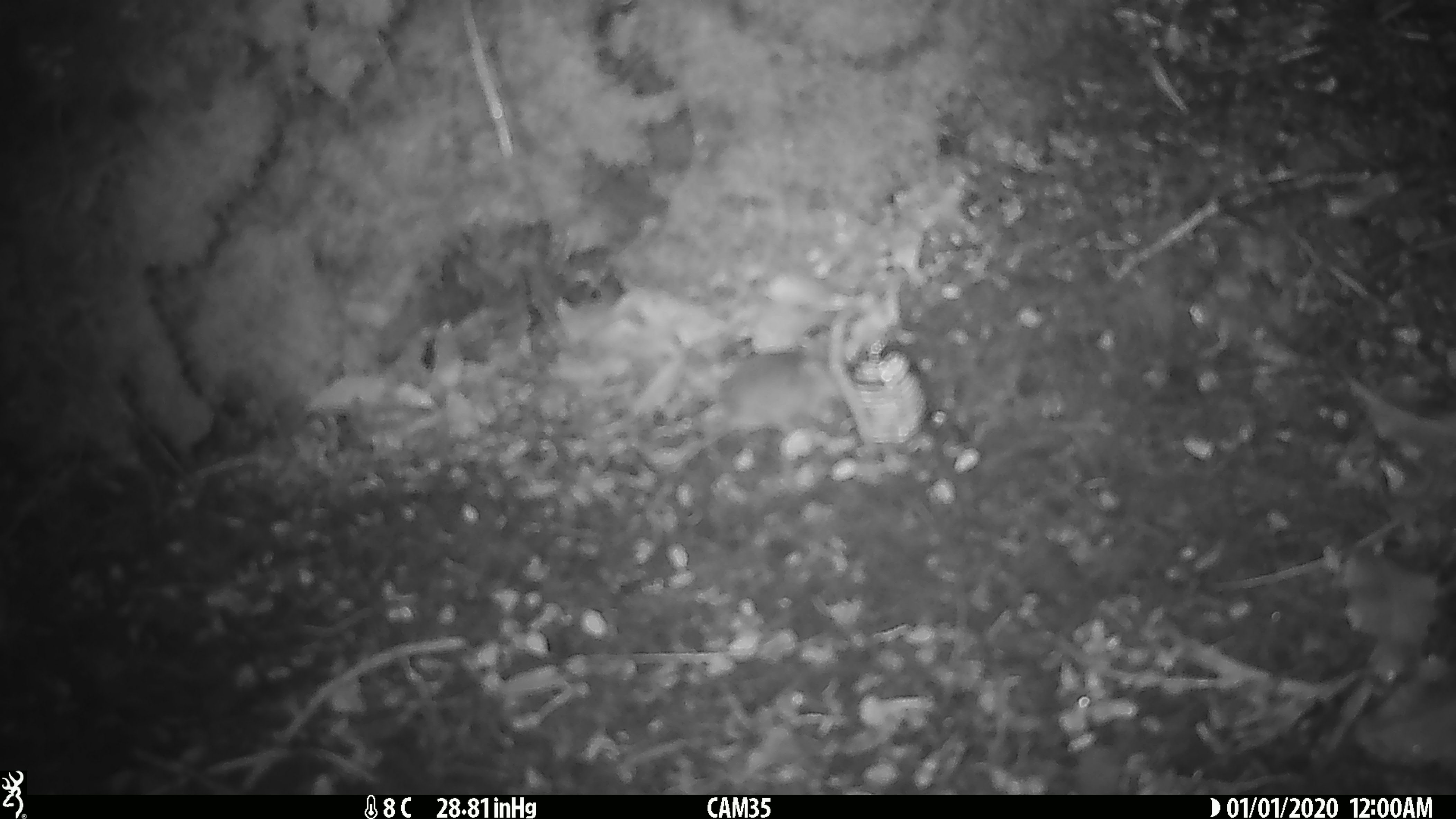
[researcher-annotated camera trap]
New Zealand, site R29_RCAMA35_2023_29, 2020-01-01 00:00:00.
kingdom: Animalia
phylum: Chordata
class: Mammalia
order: Rodentia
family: Muridae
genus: Mus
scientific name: Mus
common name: mouse